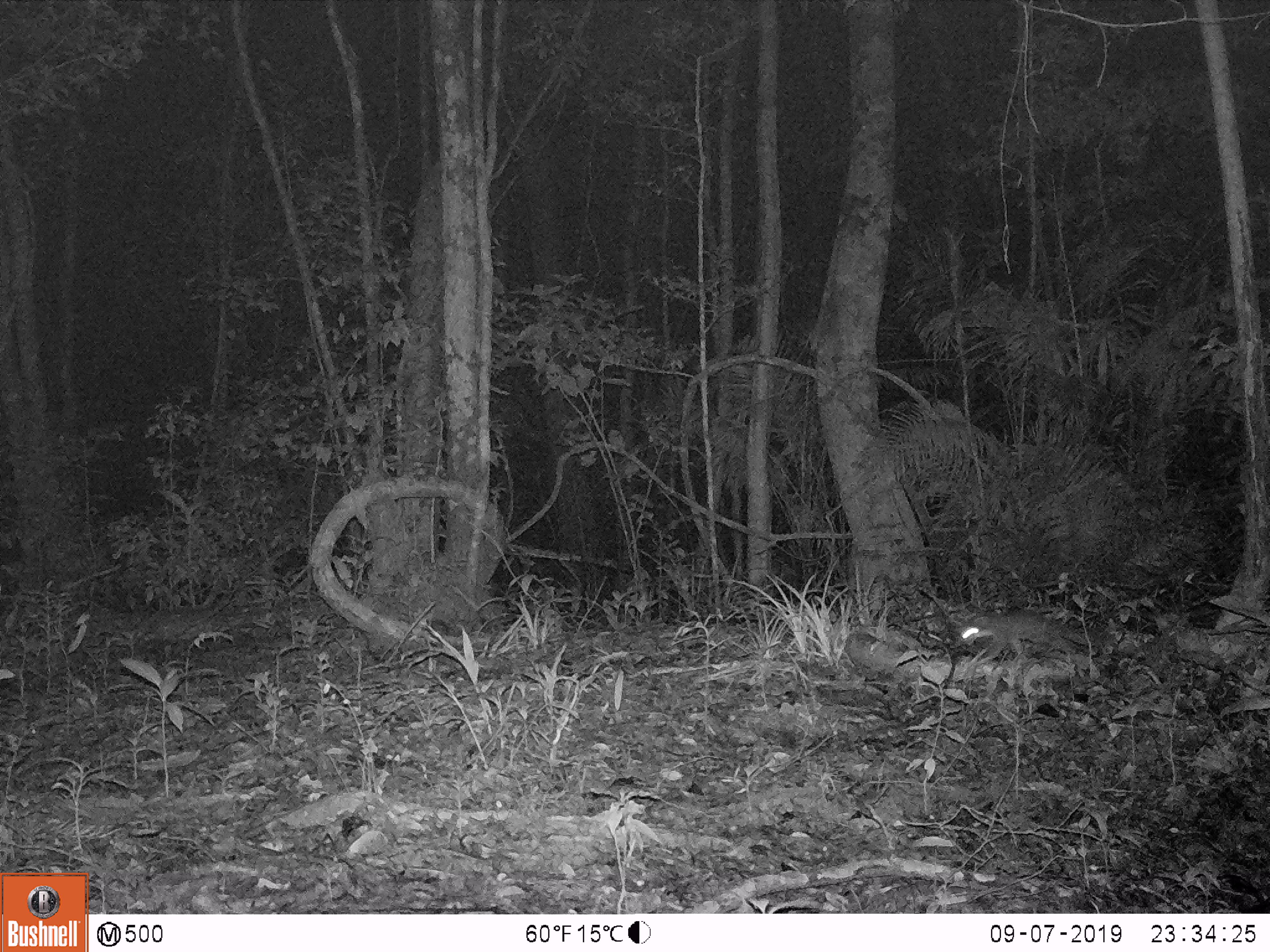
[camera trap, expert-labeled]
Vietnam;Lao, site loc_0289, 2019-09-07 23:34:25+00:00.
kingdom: Animalia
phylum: Chordata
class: Mammalia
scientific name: Mammalia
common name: mammal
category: unidentified small mammal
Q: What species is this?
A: Unidentified small mammal (mammal) (Mammalia).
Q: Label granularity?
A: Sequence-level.